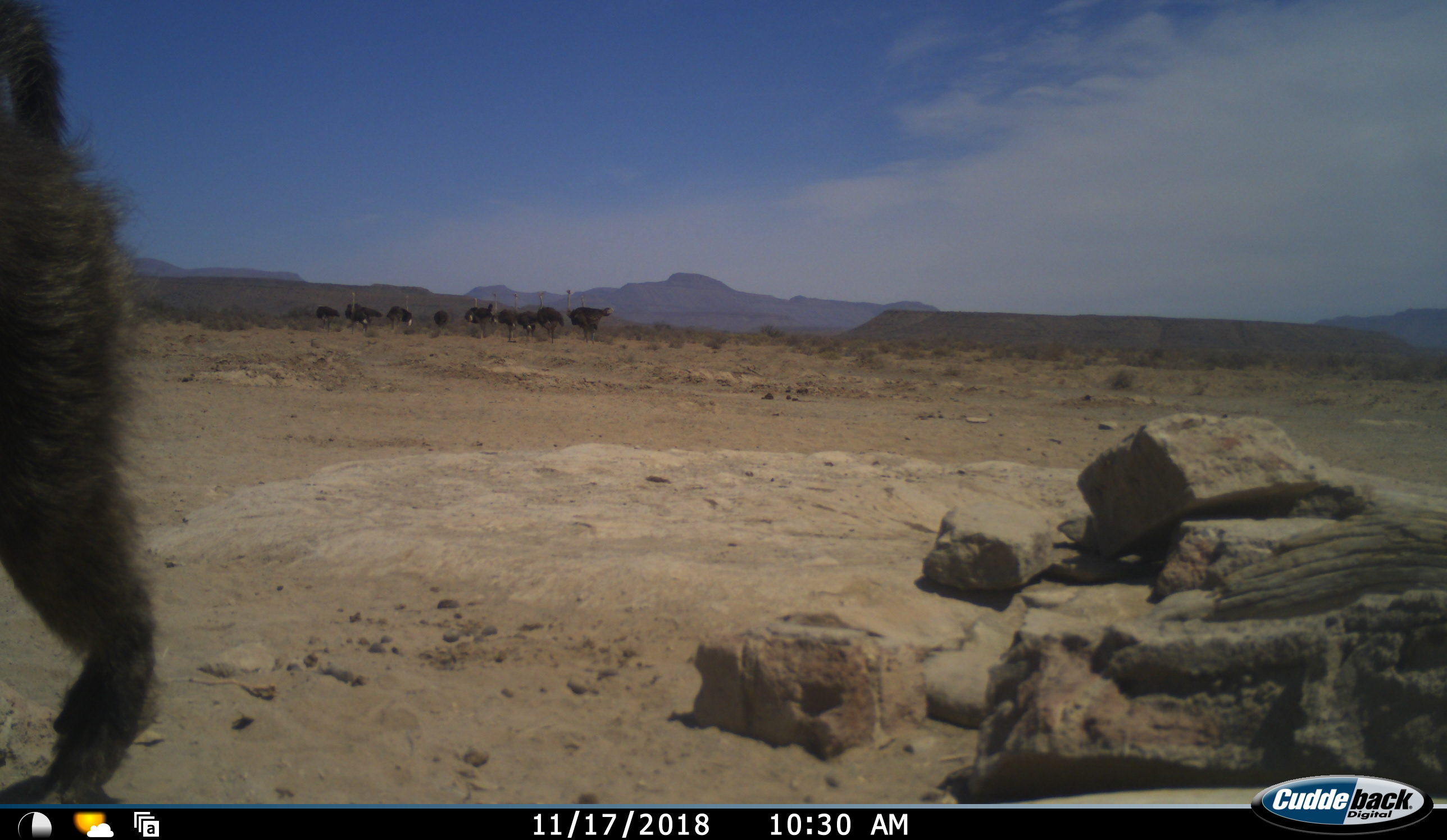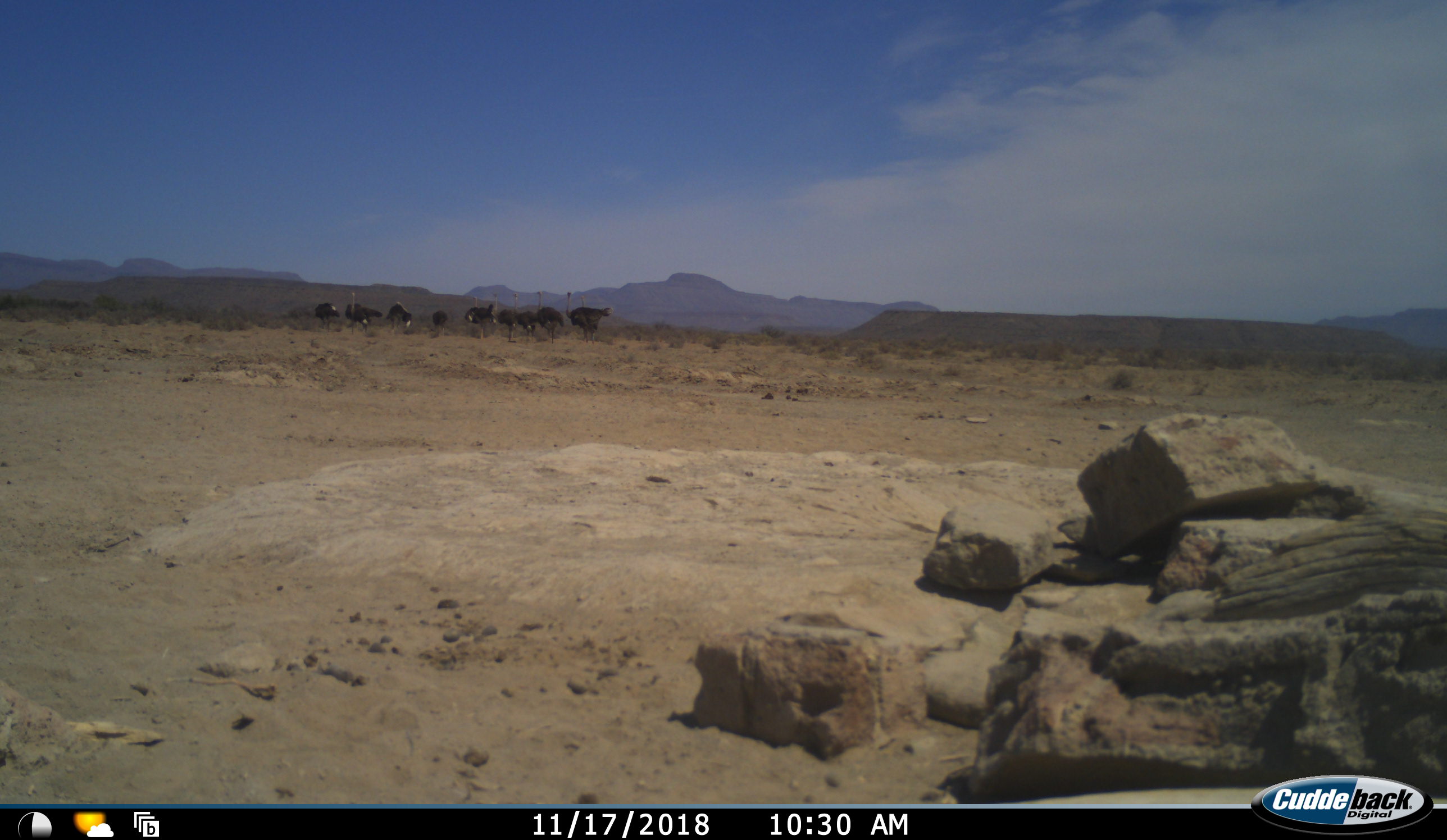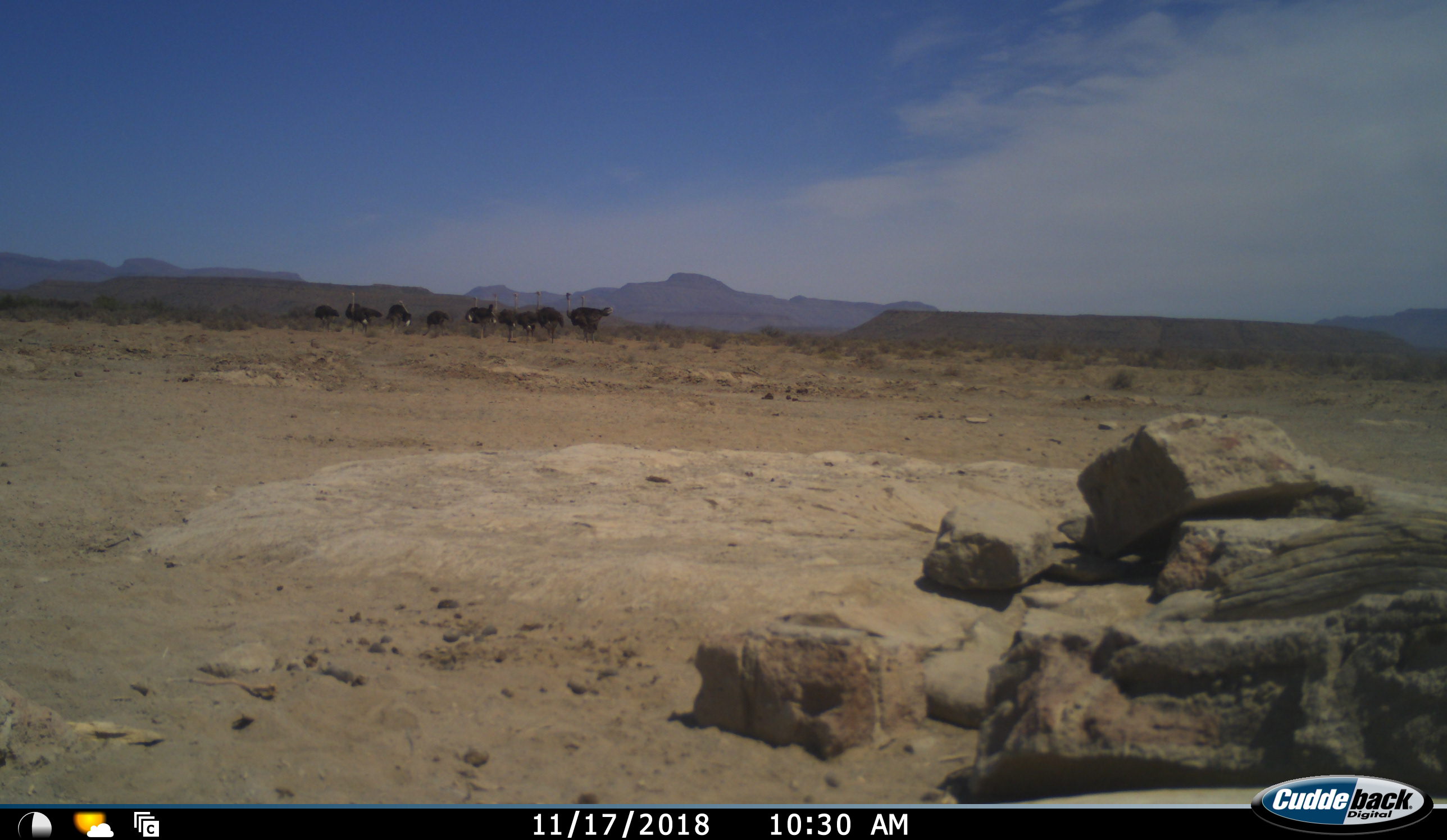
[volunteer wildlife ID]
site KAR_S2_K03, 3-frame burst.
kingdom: Animalia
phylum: Chordata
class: Mammalia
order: Primates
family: Cercopithecidae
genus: Papio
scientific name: Papio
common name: baboon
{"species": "baboon (Papio)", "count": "1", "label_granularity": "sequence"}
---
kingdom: Animalia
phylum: Chordata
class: Aves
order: Struthioniformes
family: Struthionidae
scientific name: Struthionidae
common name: ostrich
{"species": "ostrich (Struthionidae)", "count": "11-50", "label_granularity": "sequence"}